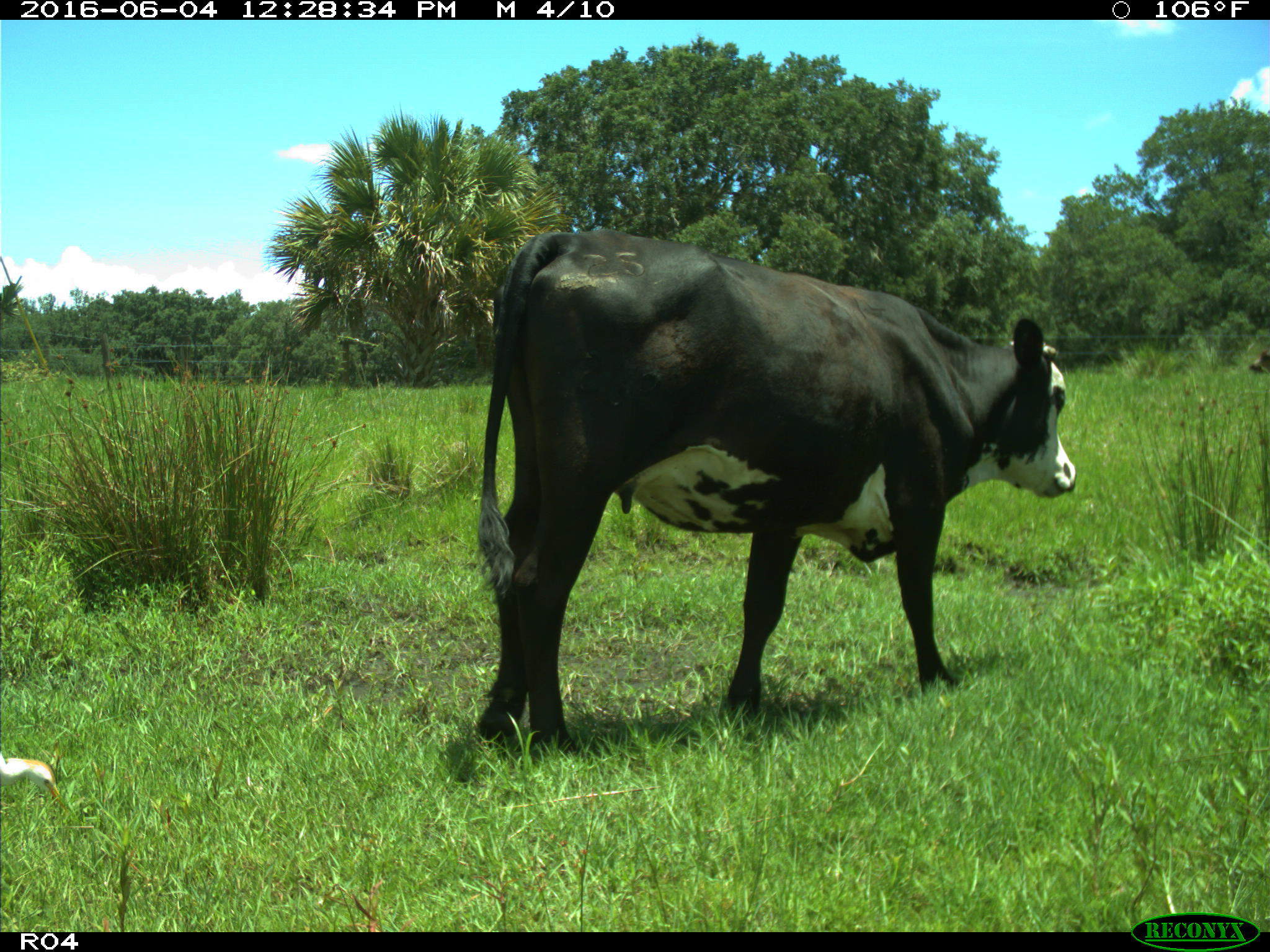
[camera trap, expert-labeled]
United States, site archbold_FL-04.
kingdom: Animalia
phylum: Chordata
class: Mammalia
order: Artiodactyla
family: Bovidae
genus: Bos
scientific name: Bos taurus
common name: domestic cow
Bos taurus (domestic cow).